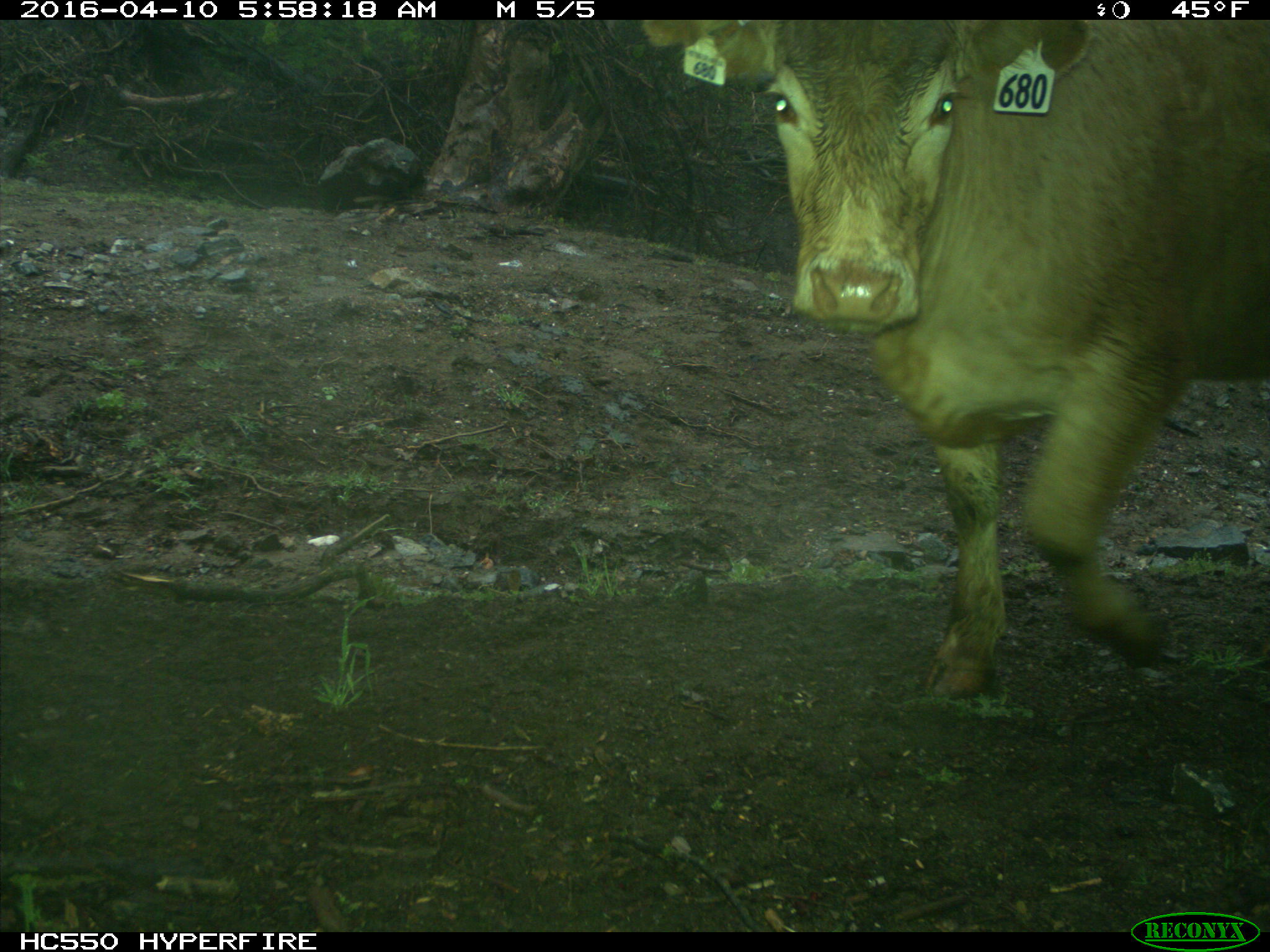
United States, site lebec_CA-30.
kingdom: Animalia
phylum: Chordata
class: Mammalia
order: Artiodactyla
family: Bovidae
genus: Bos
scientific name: Bos taurus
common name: domestic cow